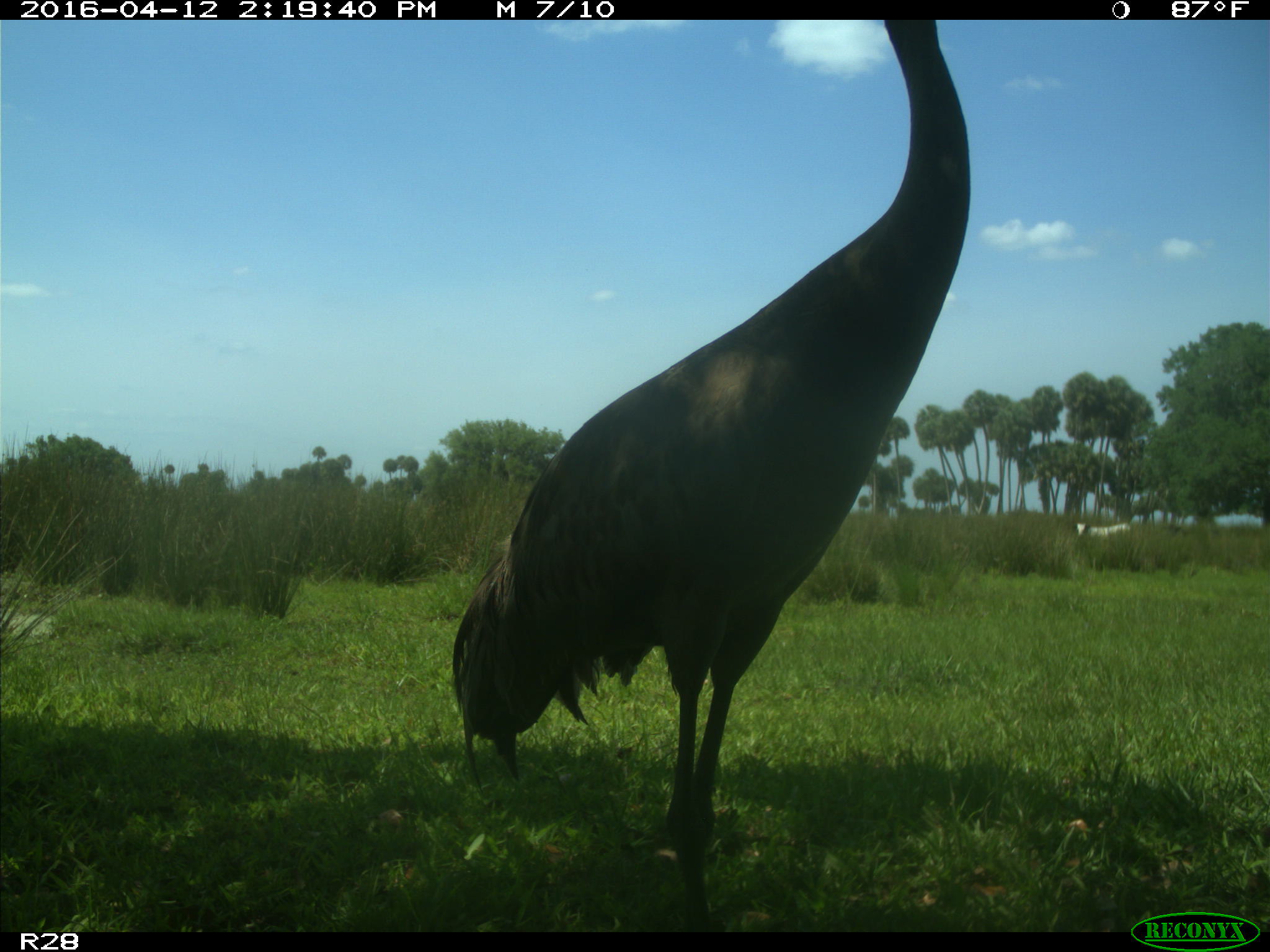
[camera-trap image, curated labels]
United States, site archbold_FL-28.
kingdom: Animalia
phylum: Chordata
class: Aves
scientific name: Aves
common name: birds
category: unidentified bird